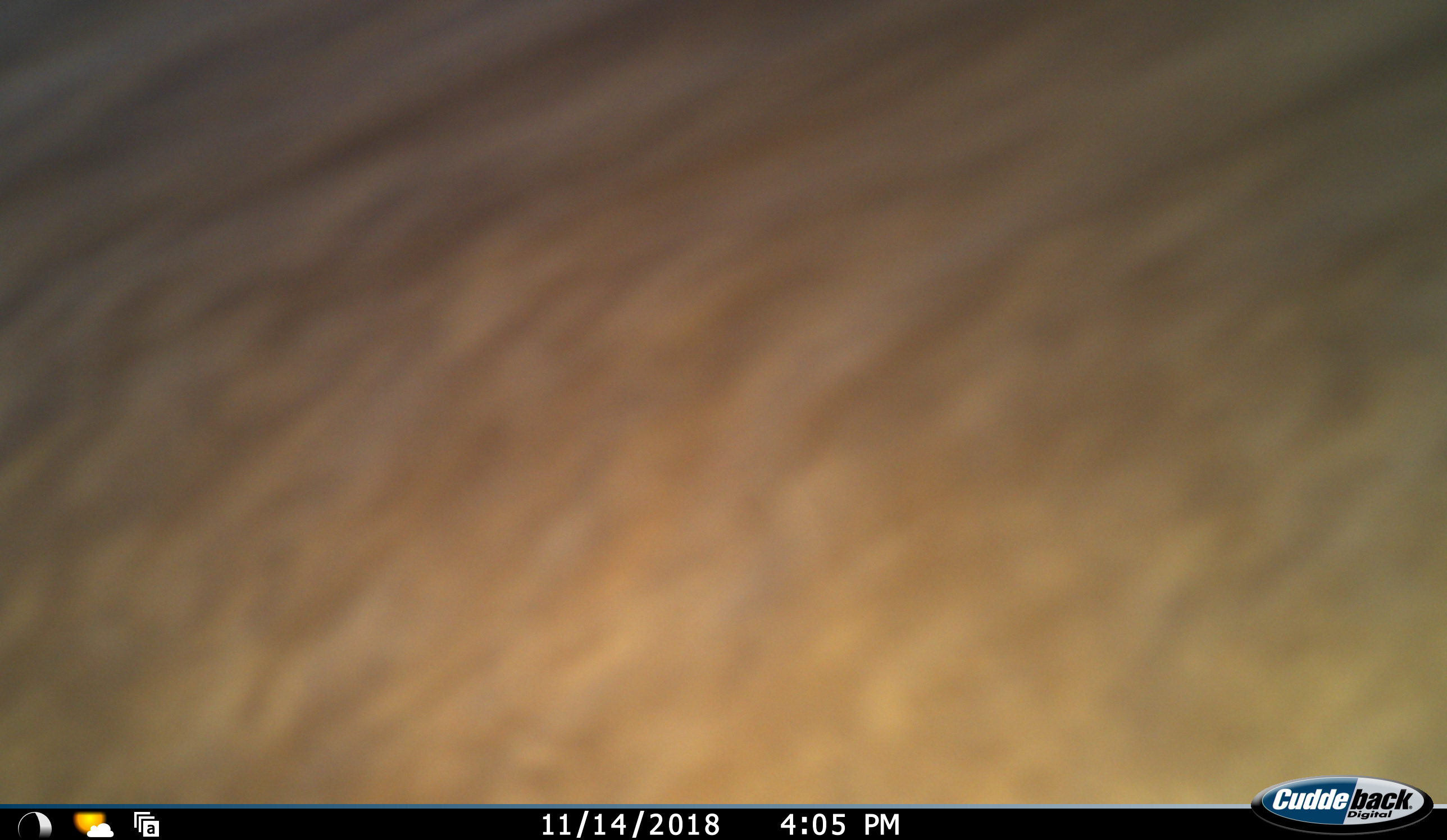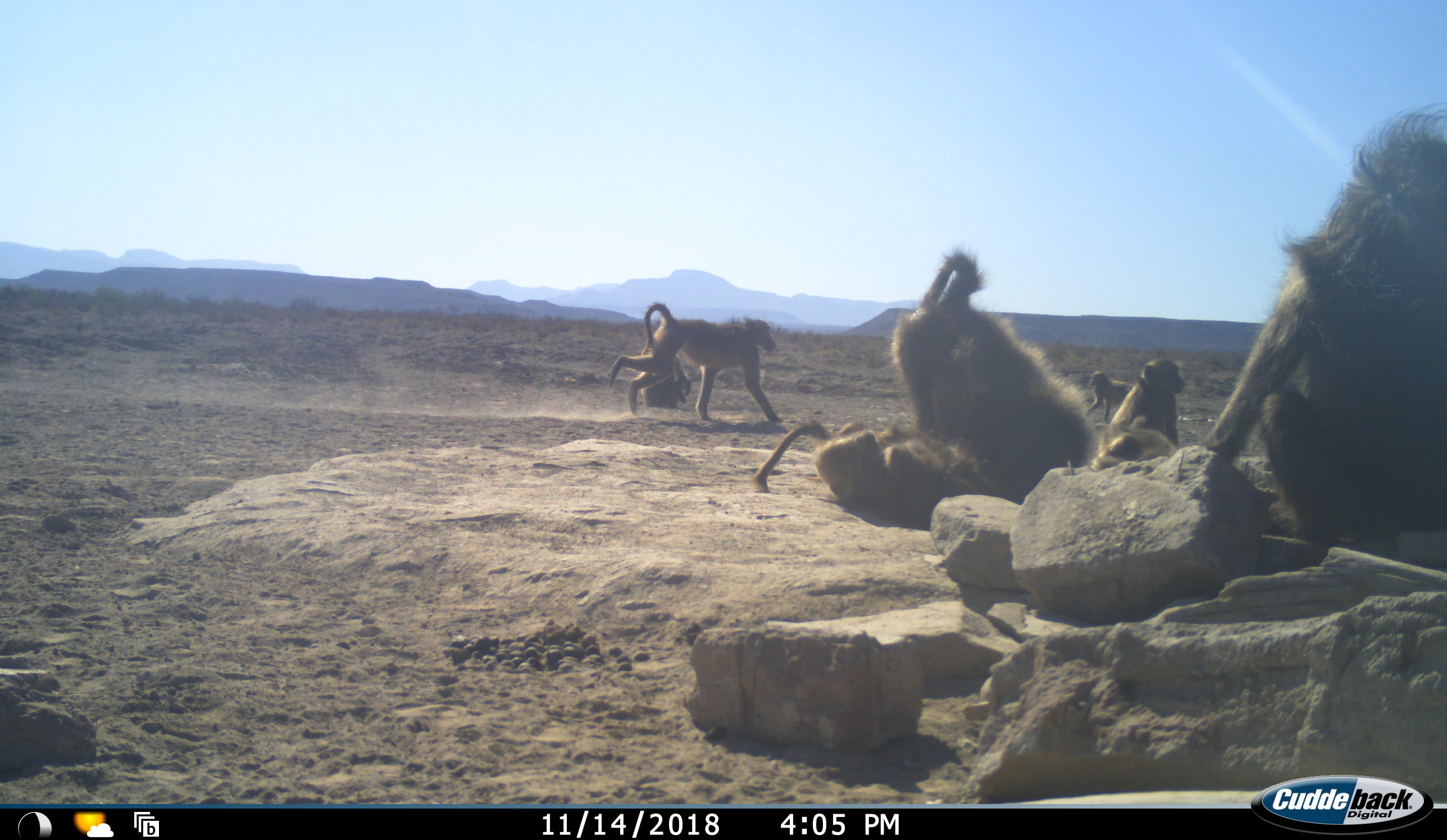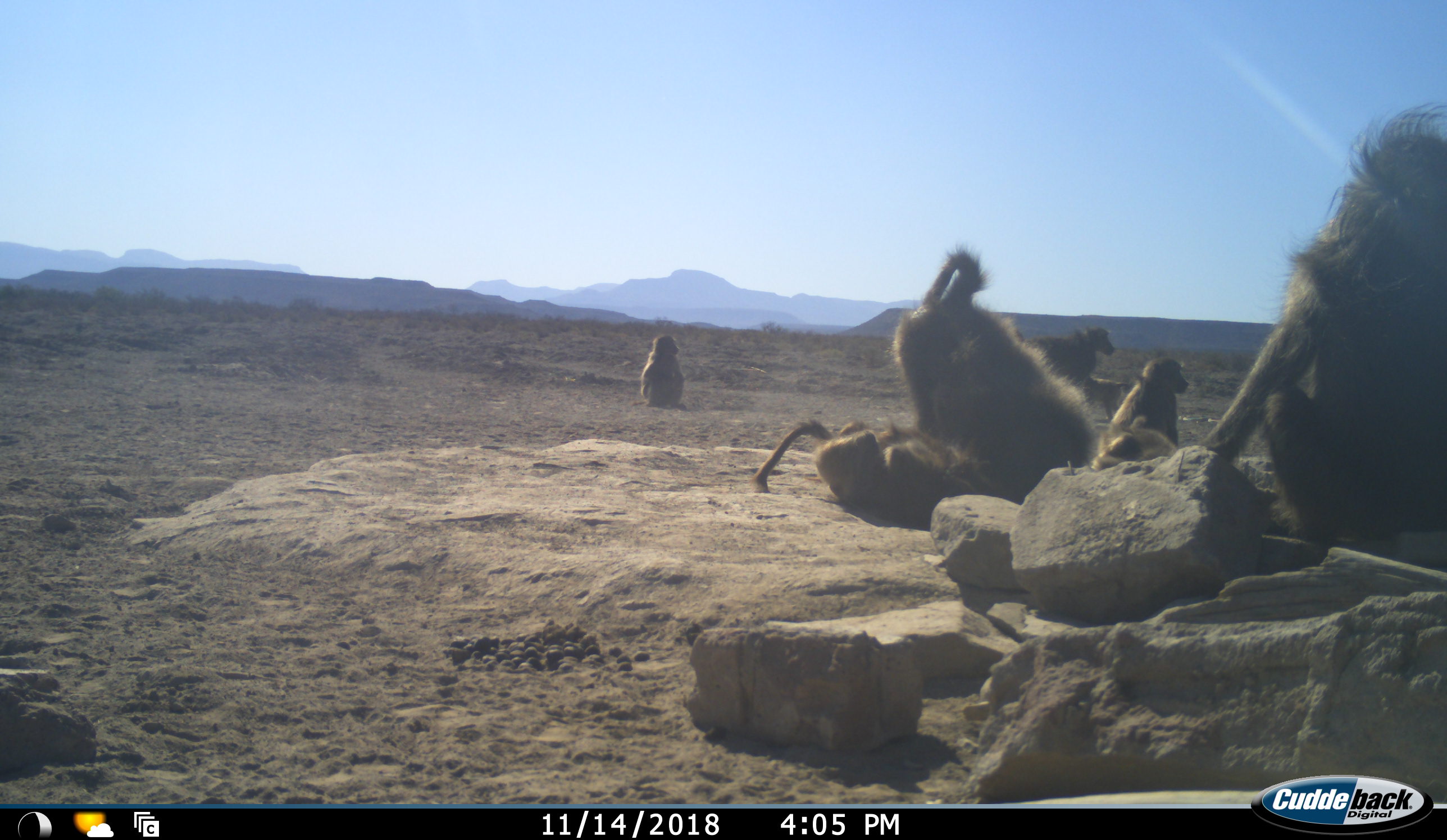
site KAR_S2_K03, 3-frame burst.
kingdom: Animalia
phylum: Chordata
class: Mammalia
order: Primates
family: Cercopithecidae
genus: Papio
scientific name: Papio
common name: baboon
Baboon (Papio), count 8. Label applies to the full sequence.